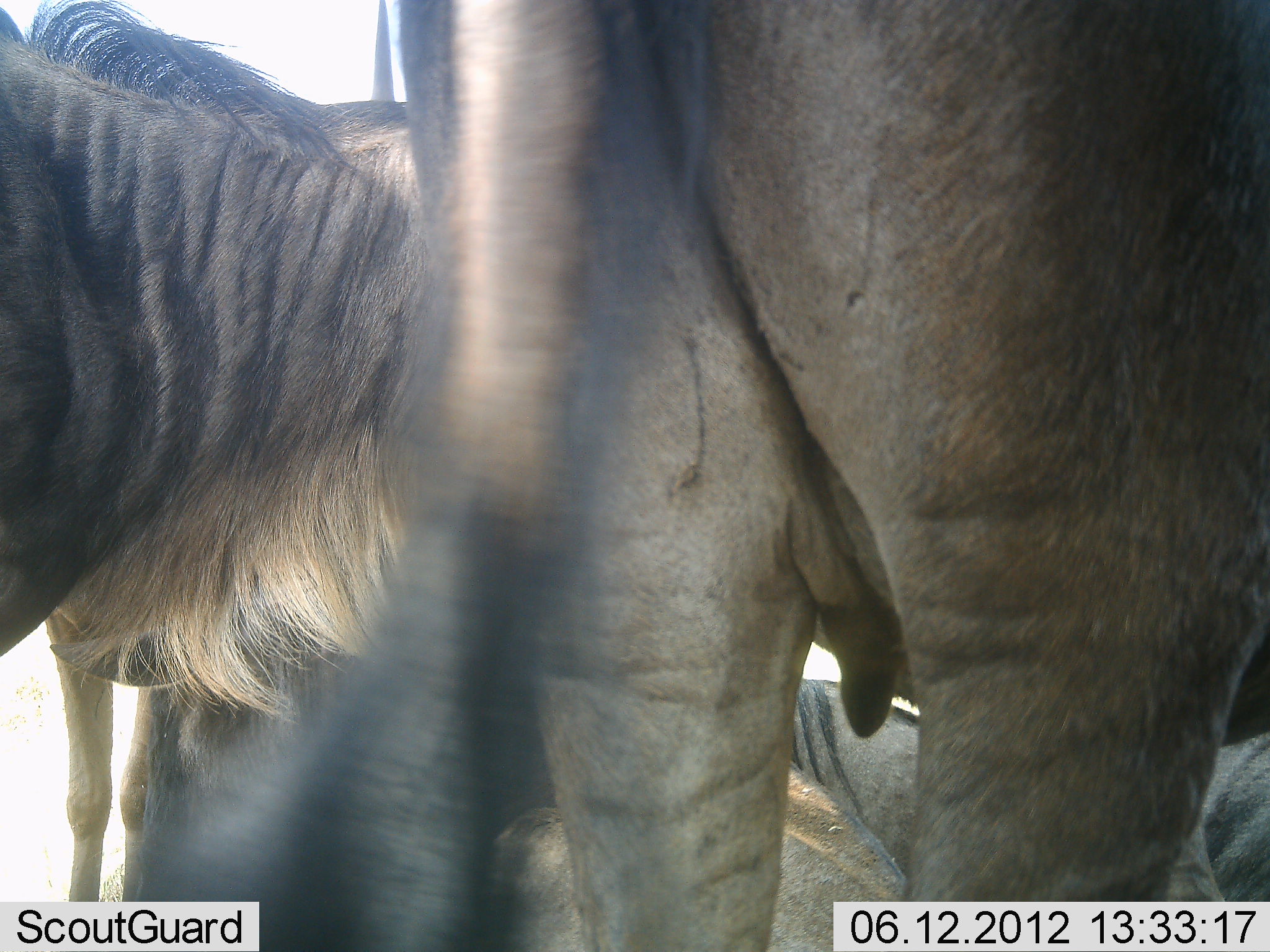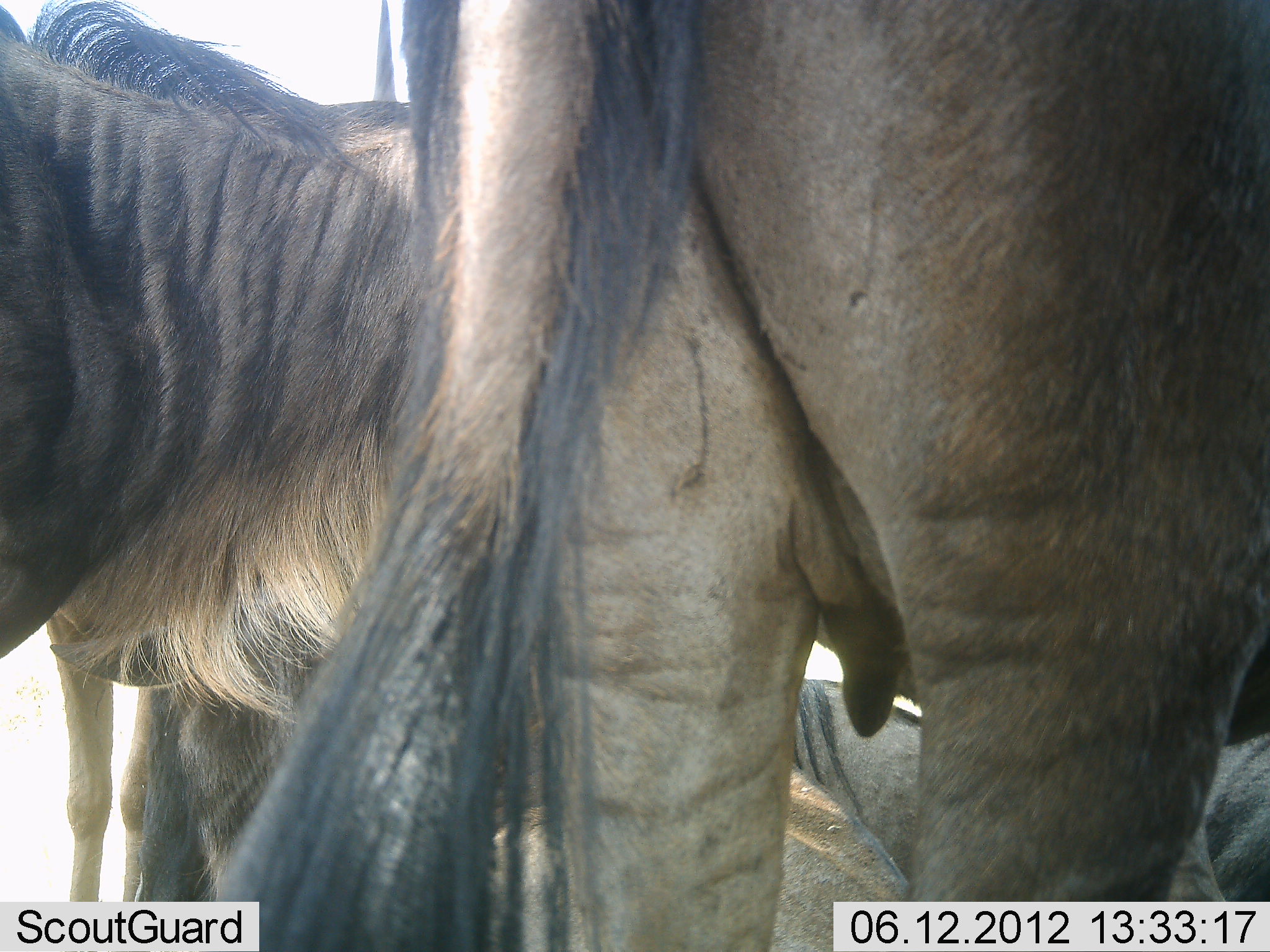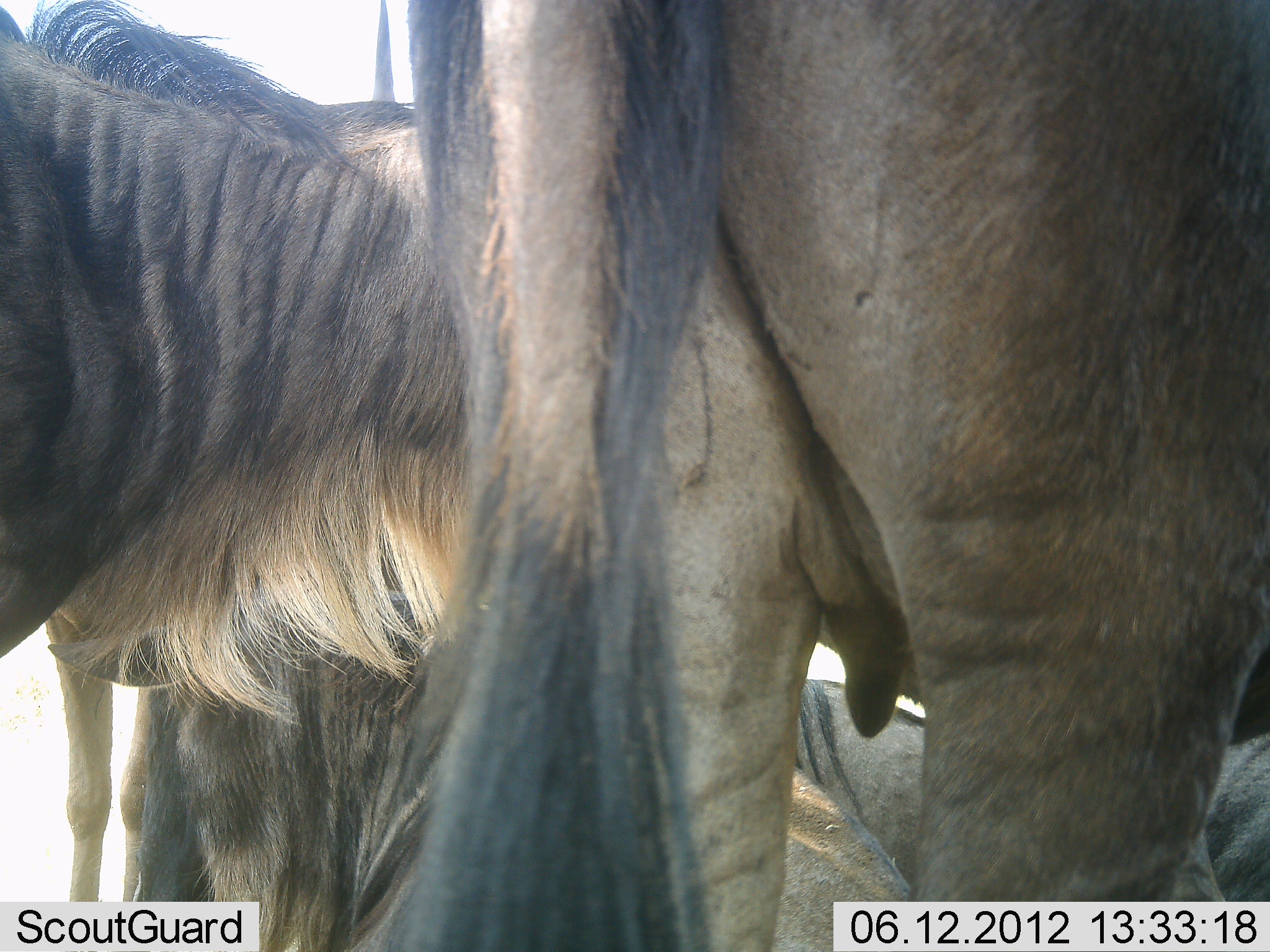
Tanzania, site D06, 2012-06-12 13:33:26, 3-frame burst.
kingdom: Animalia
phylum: Chordata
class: Mammalia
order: Artiodactyla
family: Bovidae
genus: Connochaetes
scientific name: Connochaetes taurinus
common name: blue wildebeest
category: wildebeest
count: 4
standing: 100%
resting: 40%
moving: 0%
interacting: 0%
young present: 10%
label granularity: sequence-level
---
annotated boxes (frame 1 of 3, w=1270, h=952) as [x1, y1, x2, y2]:
animal: [160, 2, 1269, 952]; [48, 600, 1269, 952]; [0, 1, 432, 952]; [784, 654, 1270, 952]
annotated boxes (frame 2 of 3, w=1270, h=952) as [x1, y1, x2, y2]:
animal: [240, 1, 1270, 952]; [0, 1, 528, 902]; [48, 628, 1269, 952]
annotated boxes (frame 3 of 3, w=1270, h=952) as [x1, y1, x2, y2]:
animal: [401, 2, 1270, 951]; [45, 595, 1268, 952]; [0, 0, 477, 889]